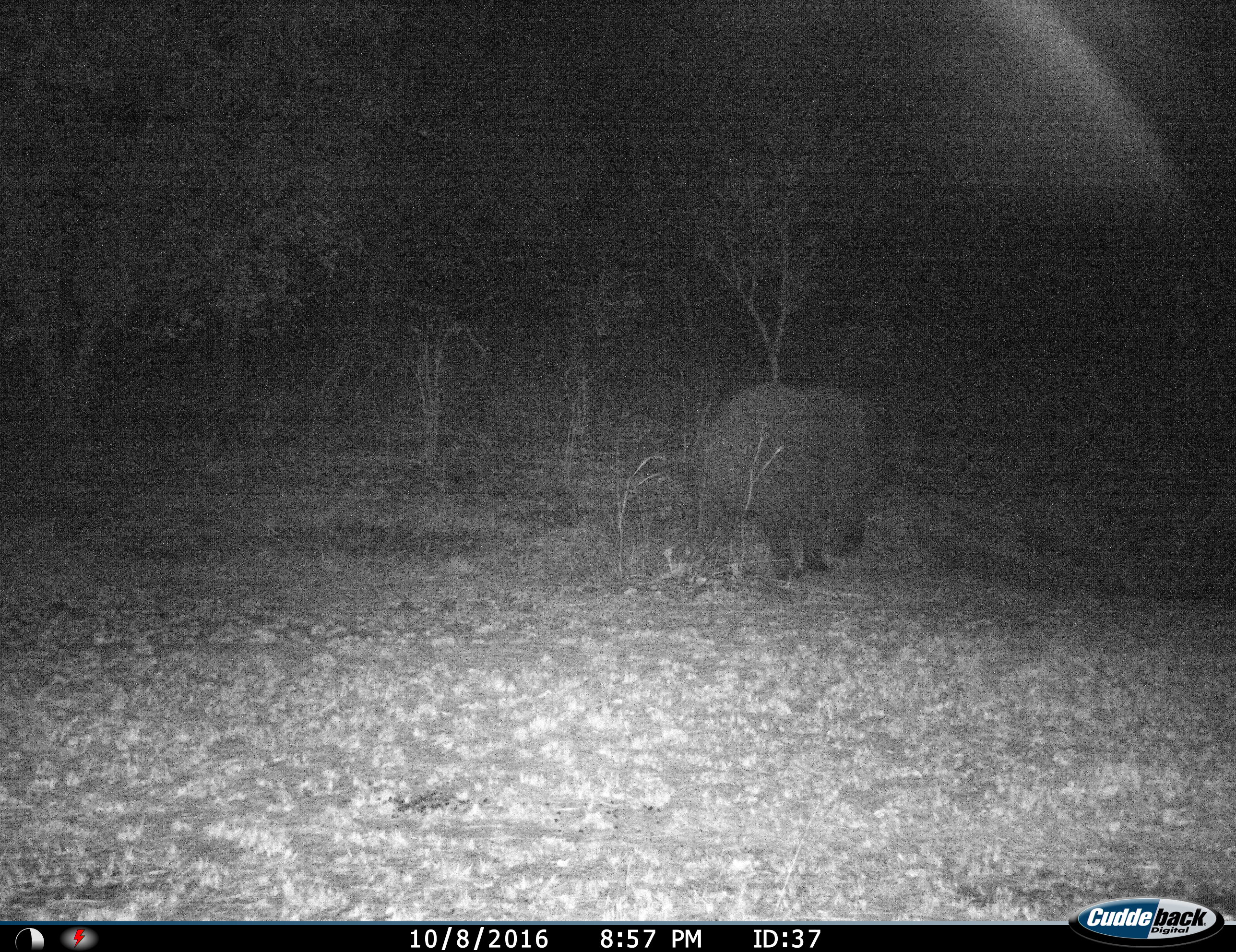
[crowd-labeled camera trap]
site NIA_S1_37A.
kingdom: Animalia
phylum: Chordata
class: Mammalia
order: Proboscidea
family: Elephantidae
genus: Loxodonta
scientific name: Loxodonta africana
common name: african bush elephant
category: elephant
Elephant (african bush elephant) (Loxodonta africana), count 1. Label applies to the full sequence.